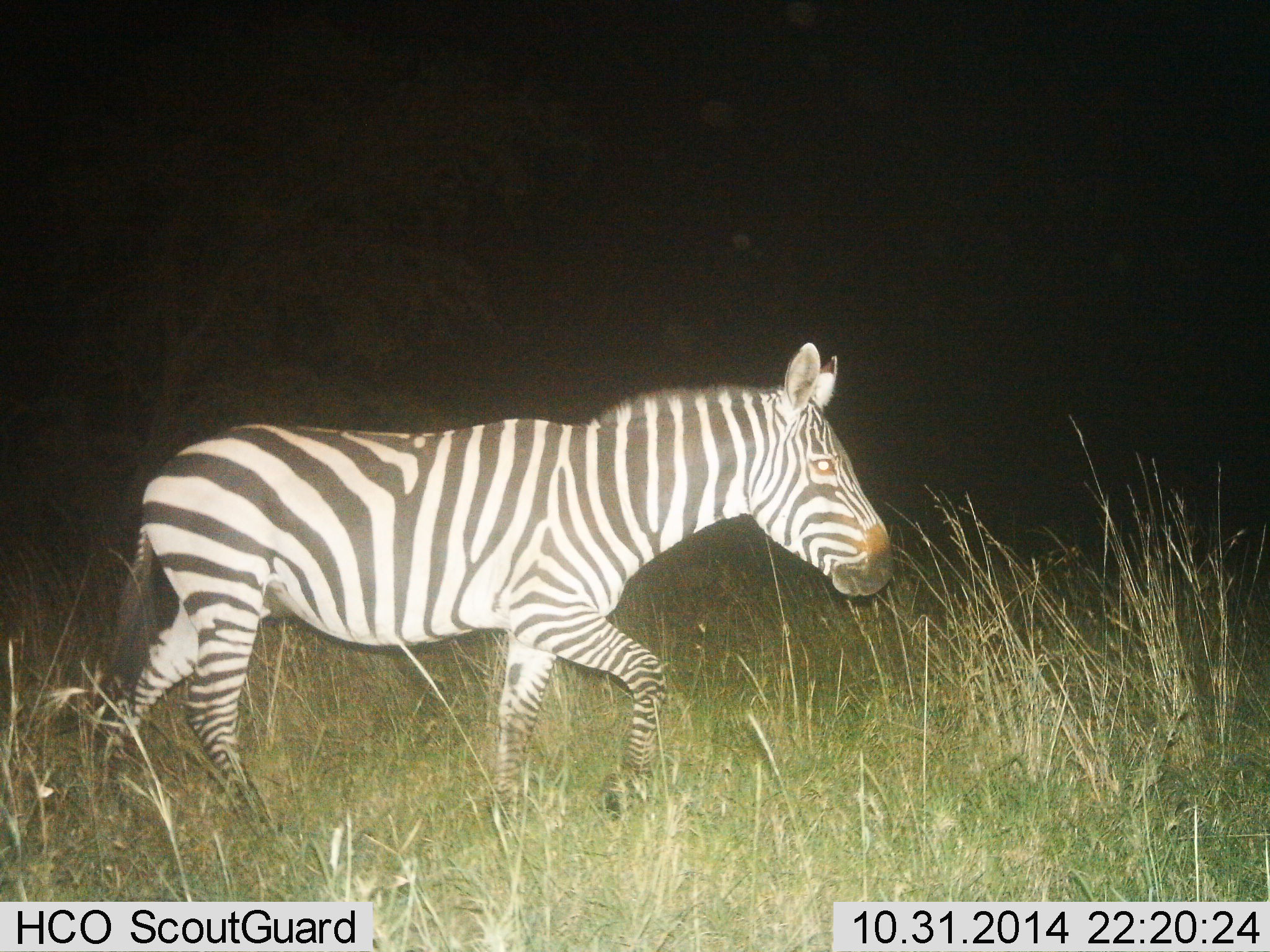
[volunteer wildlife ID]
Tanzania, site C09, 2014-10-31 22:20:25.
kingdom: Animalia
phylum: Chordata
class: Mammalia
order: Perissodactyla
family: Equidae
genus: Equus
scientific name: Equus quagga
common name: plains zebra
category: zebra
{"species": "zebra (plains zebra) (Equus quagga)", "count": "1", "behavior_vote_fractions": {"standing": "0%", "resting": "0%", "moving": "100%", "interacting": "0%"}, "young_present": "0%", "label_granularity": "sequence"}